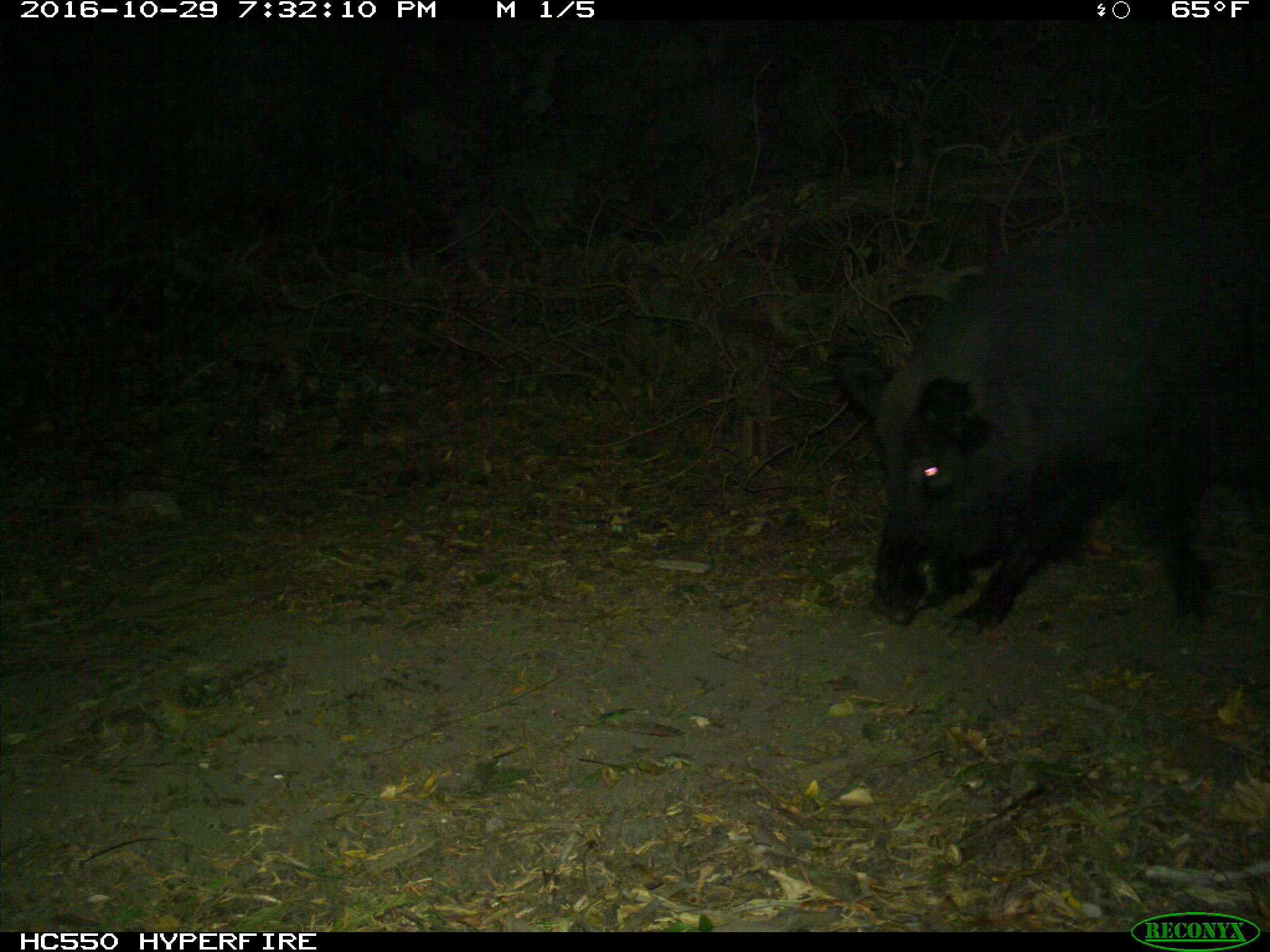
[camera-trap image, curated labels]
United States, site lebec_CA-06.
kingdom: Animalia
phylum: Chordata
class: Mammalia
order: Artiodactyla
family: Suidae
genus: Sus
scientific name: Sus scrofa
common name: wild boar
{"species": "Sus scrofa (wild boar)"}